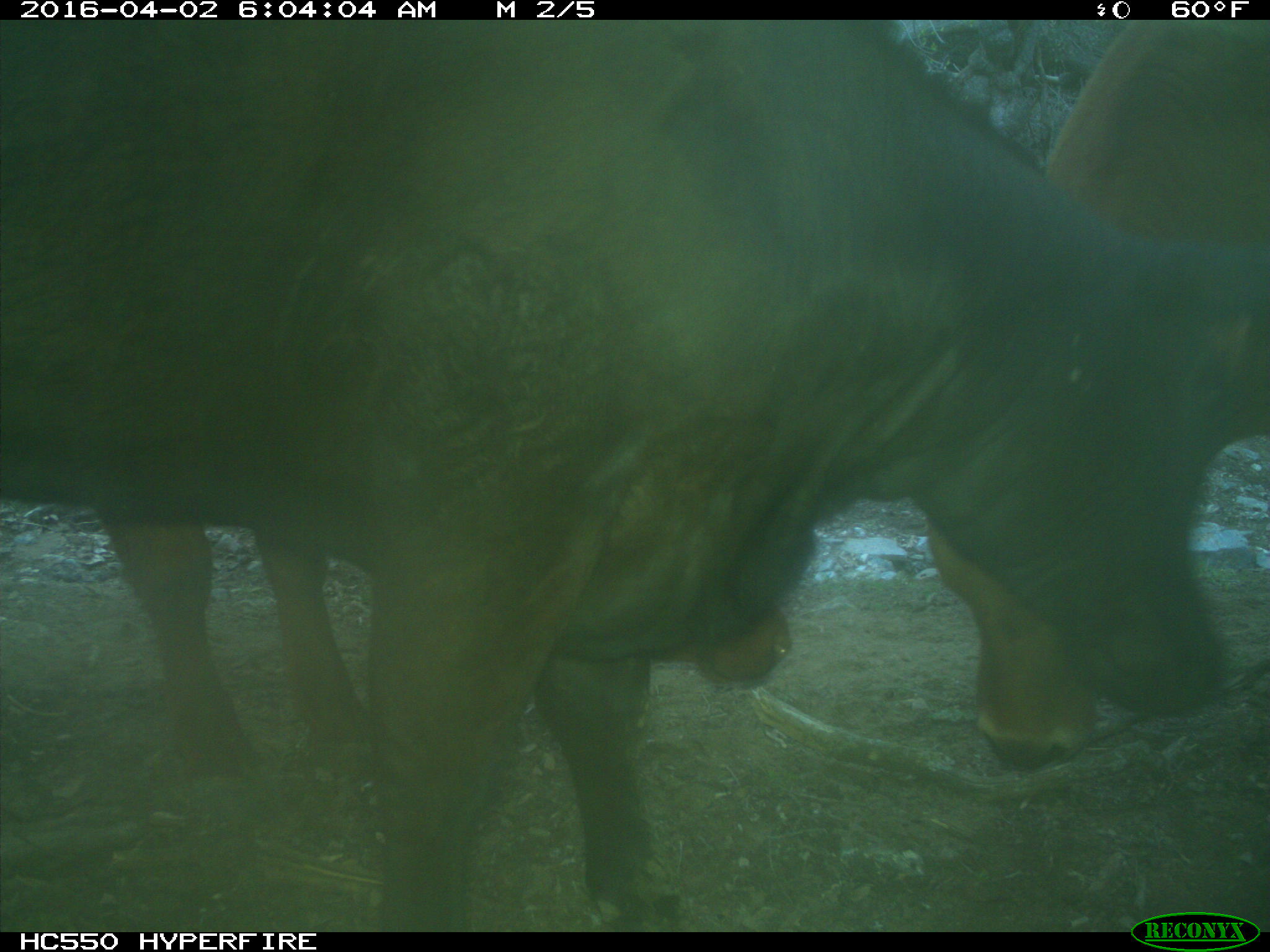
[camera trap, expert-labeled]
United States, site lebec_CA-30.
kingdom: Animalia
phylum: Chordata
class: Mammalia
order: Artiodactyla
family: Bovidae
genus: Bos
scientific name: Bos taurus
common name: domestic cow